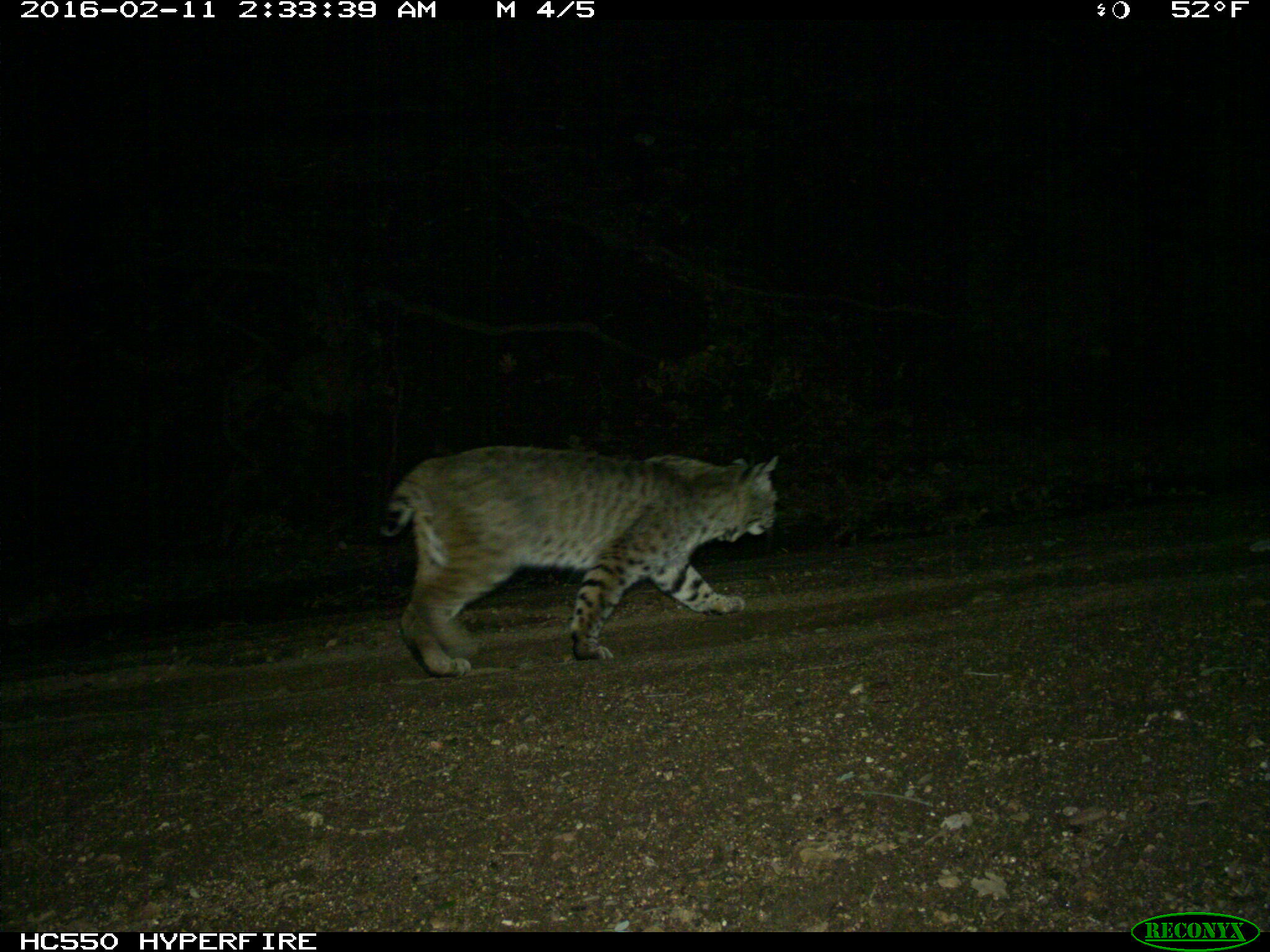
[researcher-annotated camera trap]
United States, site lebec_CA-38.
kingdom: Animalia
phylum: Chordata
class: Mammalia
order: Carnivora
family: Felidae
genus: Lynx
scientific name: Lynx rufus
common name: bobcat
Lynx rufus (bobcat).